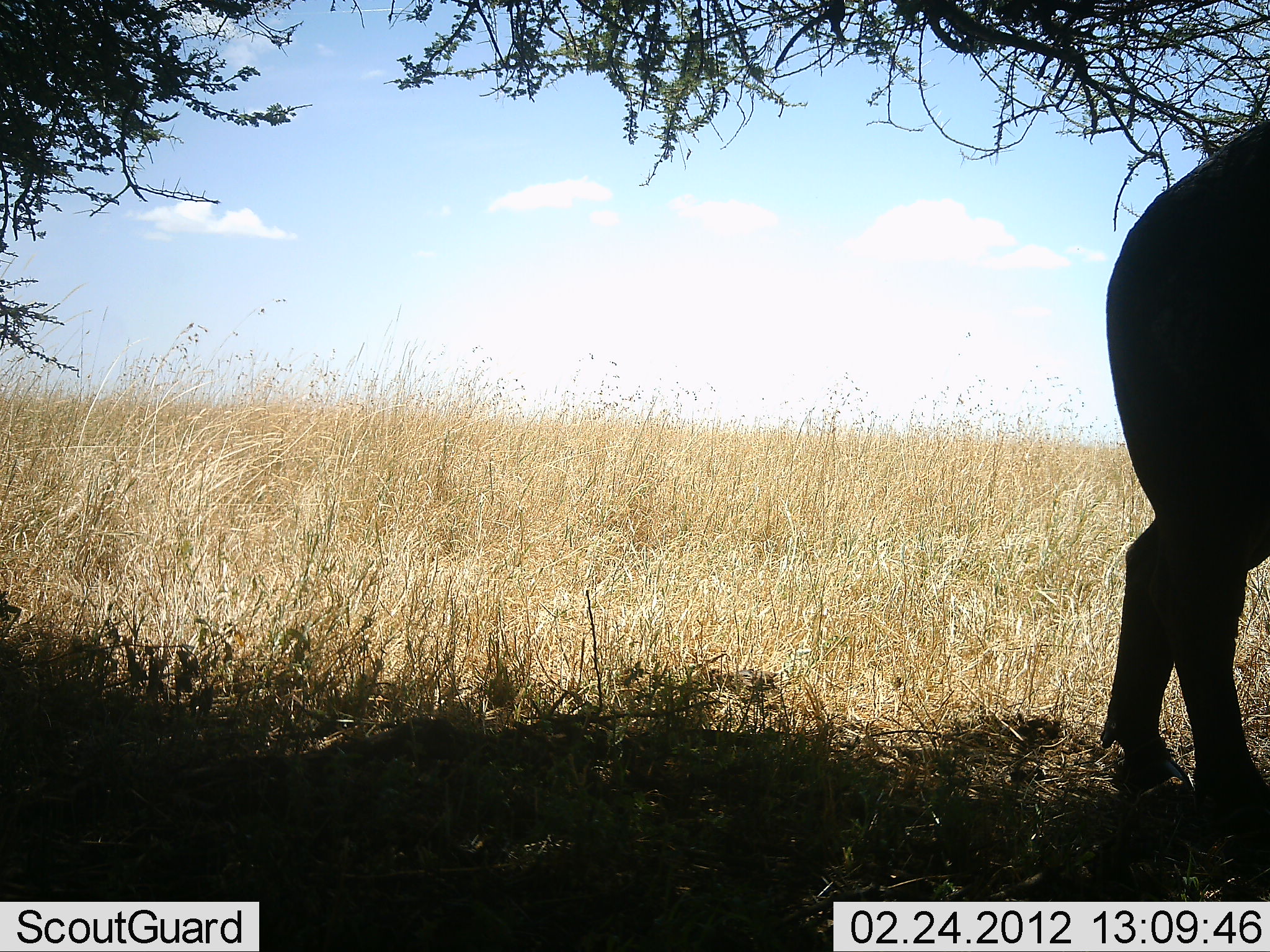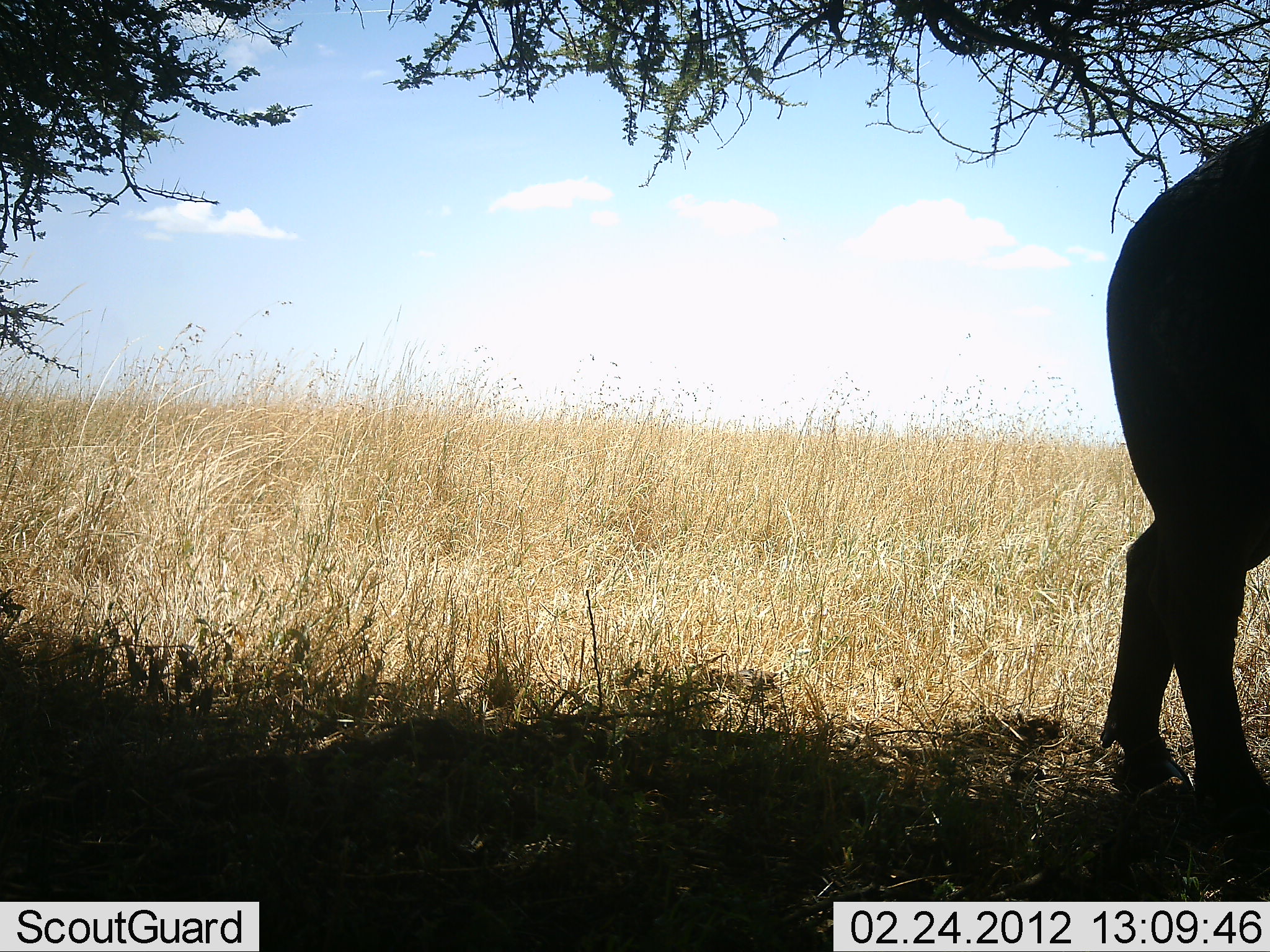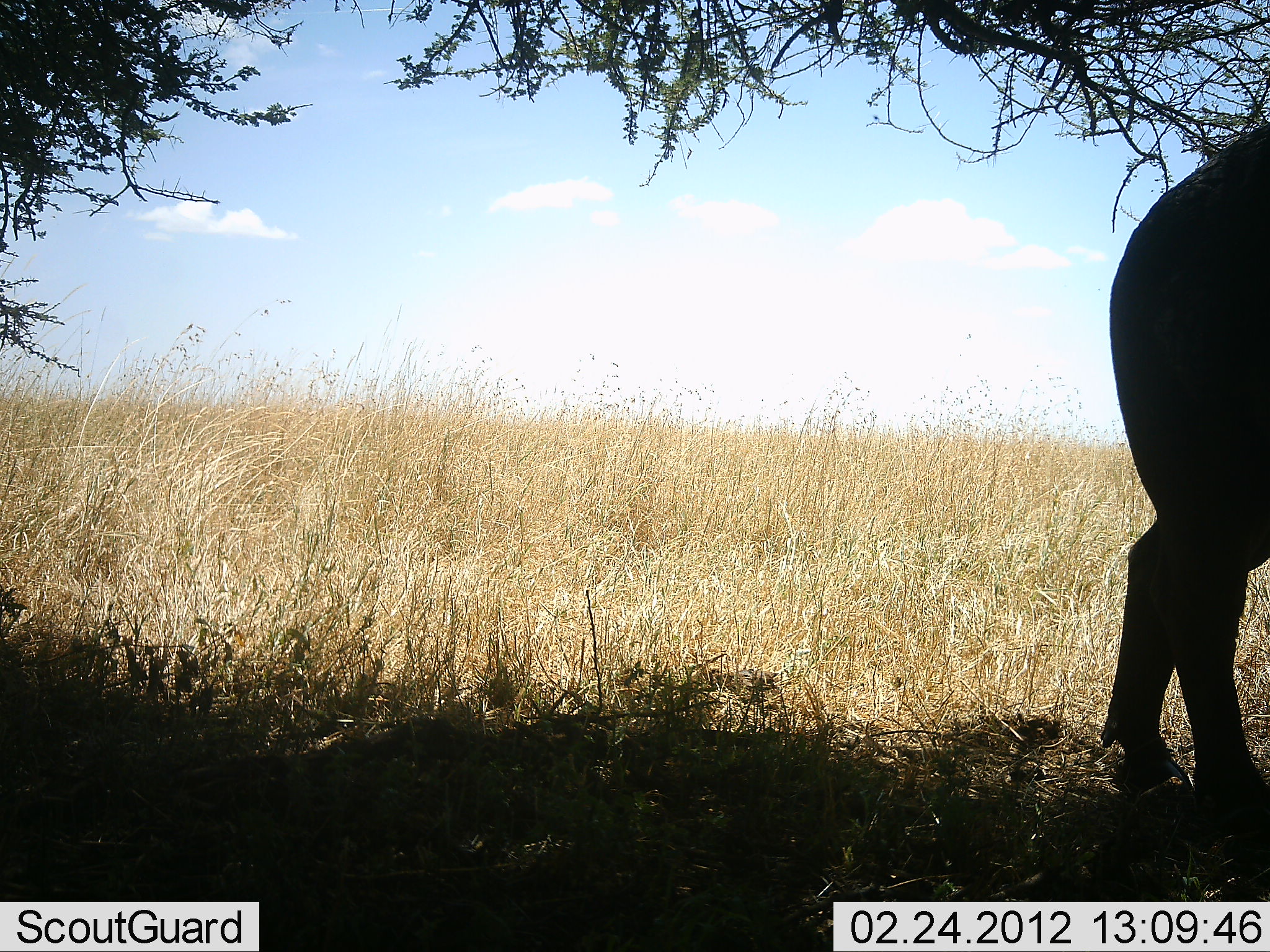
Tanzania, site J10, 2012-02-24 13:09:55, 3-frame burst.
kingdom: Animalia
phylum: Chordata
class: Mammalia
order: Artiodactyla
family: Bovidae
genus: Syncerus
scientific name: Syncerus caffer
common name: cape buffalo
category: buffalo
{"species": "buffalo (cape buffalo) (Syncerus caffer)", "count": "1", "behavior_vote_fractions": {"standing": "95%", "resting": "0%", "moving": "5%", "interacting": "0%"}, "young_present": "0%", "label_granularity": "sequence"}